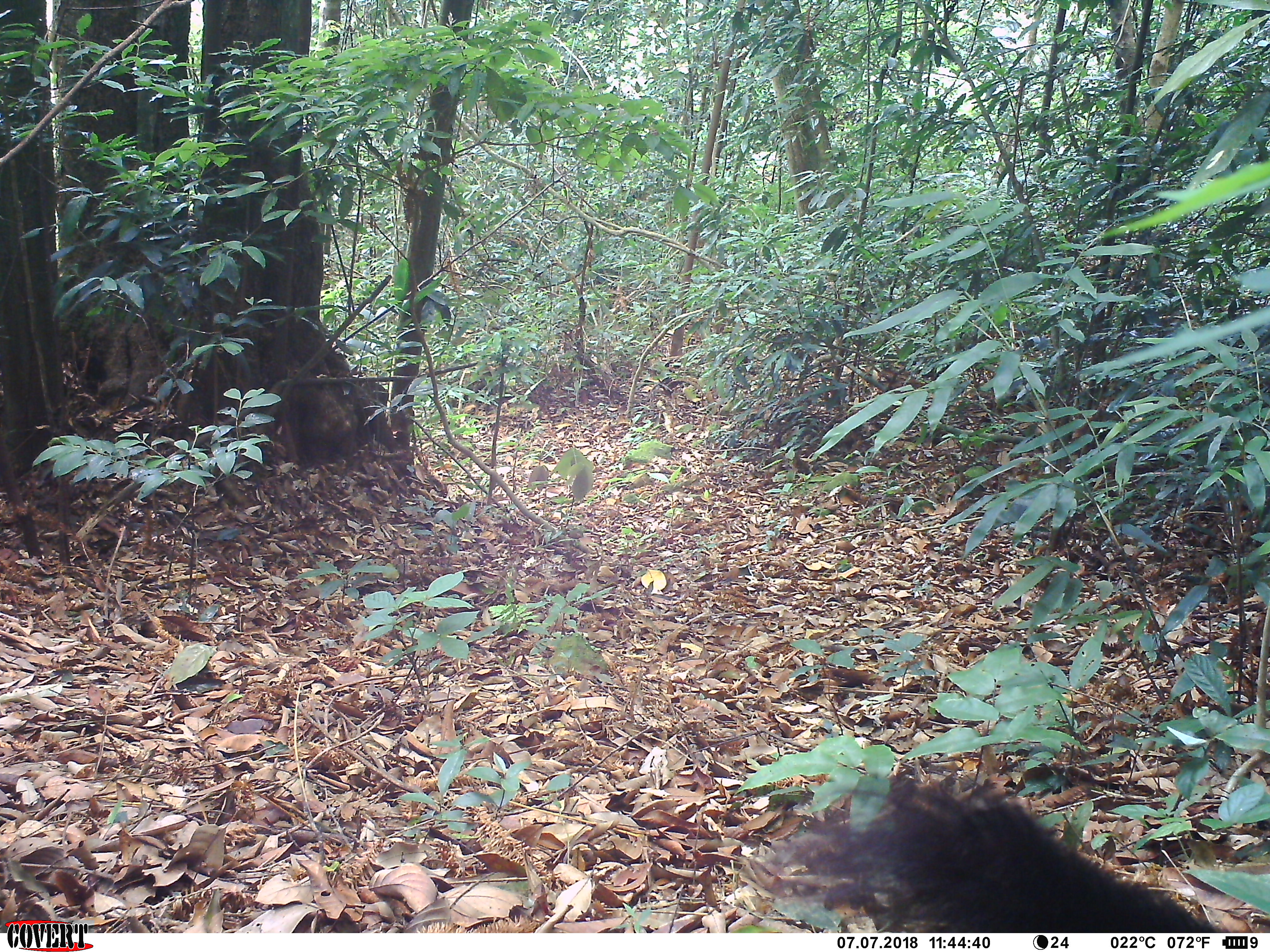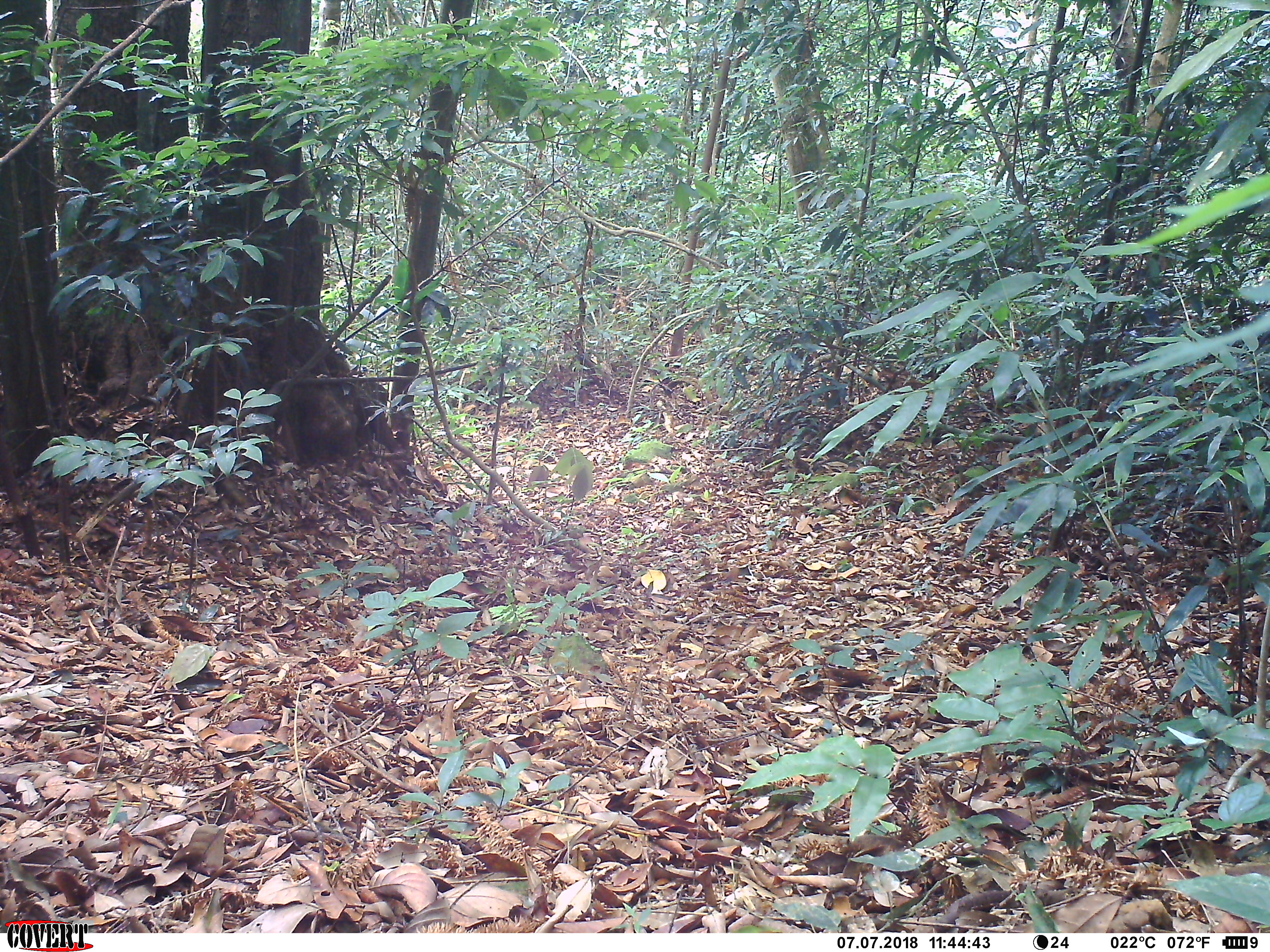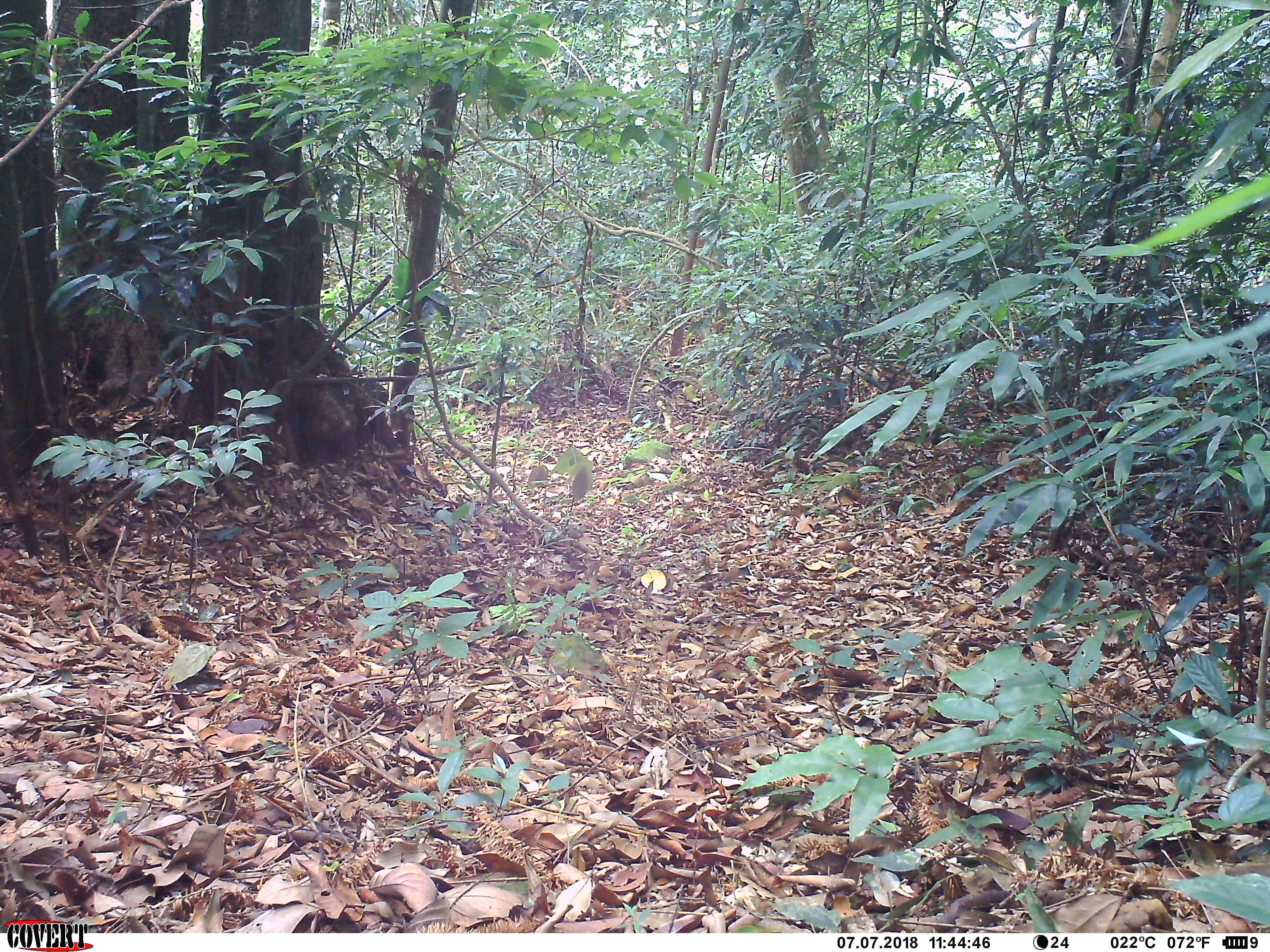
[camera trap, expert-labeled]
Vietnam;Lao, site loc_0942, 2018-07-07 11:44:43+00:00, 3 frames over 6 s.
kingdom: Animalia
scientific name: Animalia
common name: animal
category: unidentified animal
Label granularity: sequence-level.